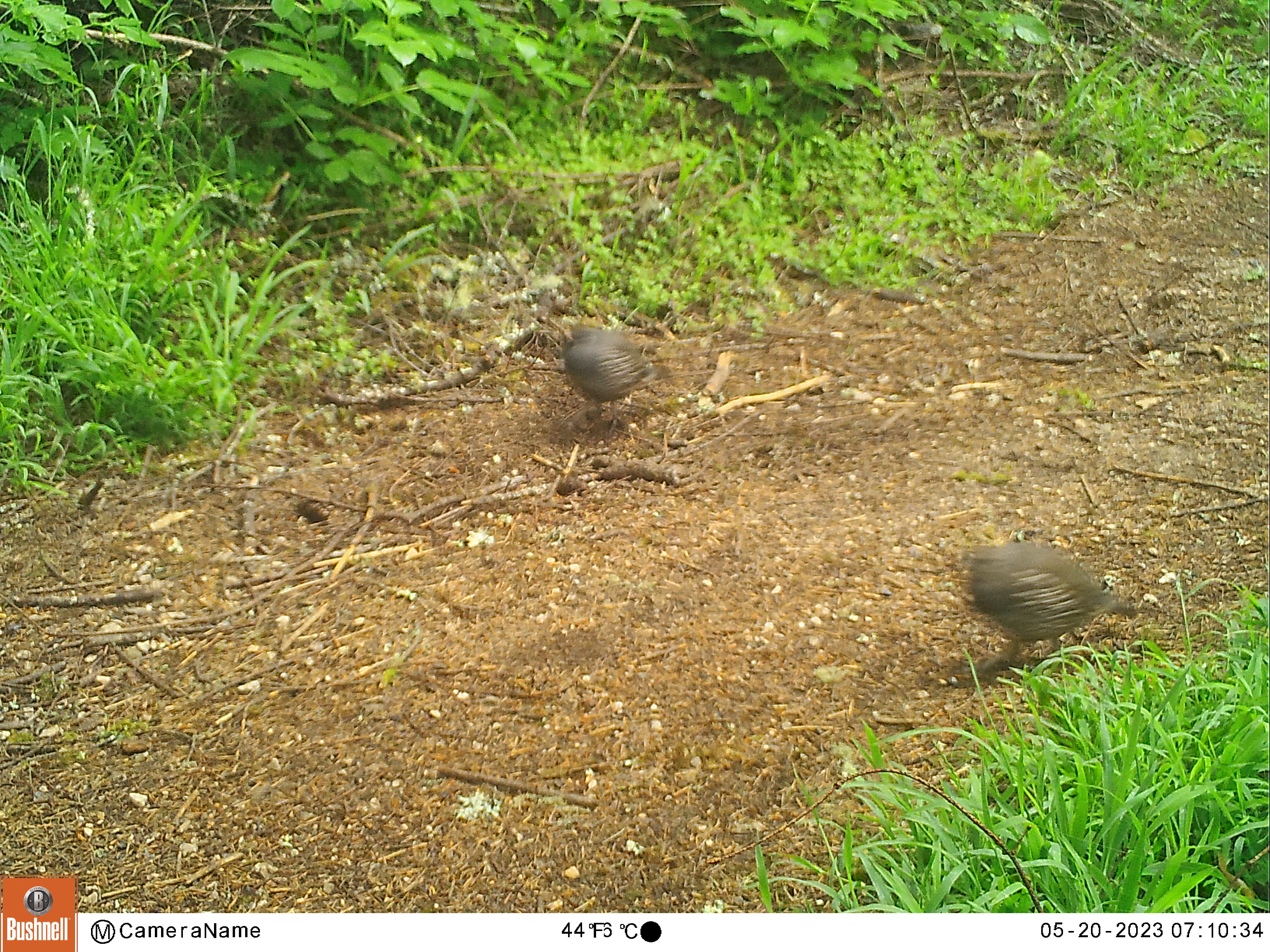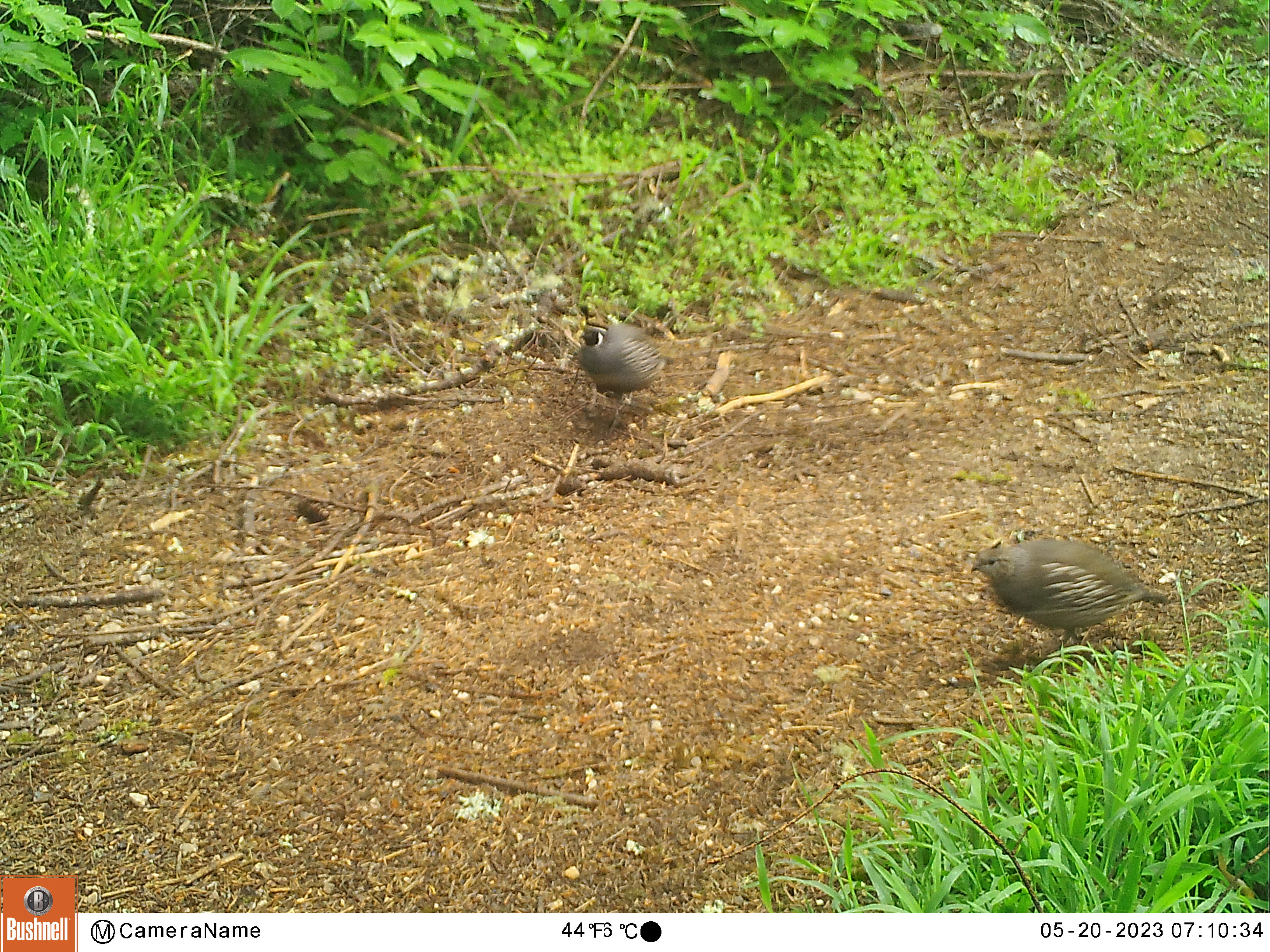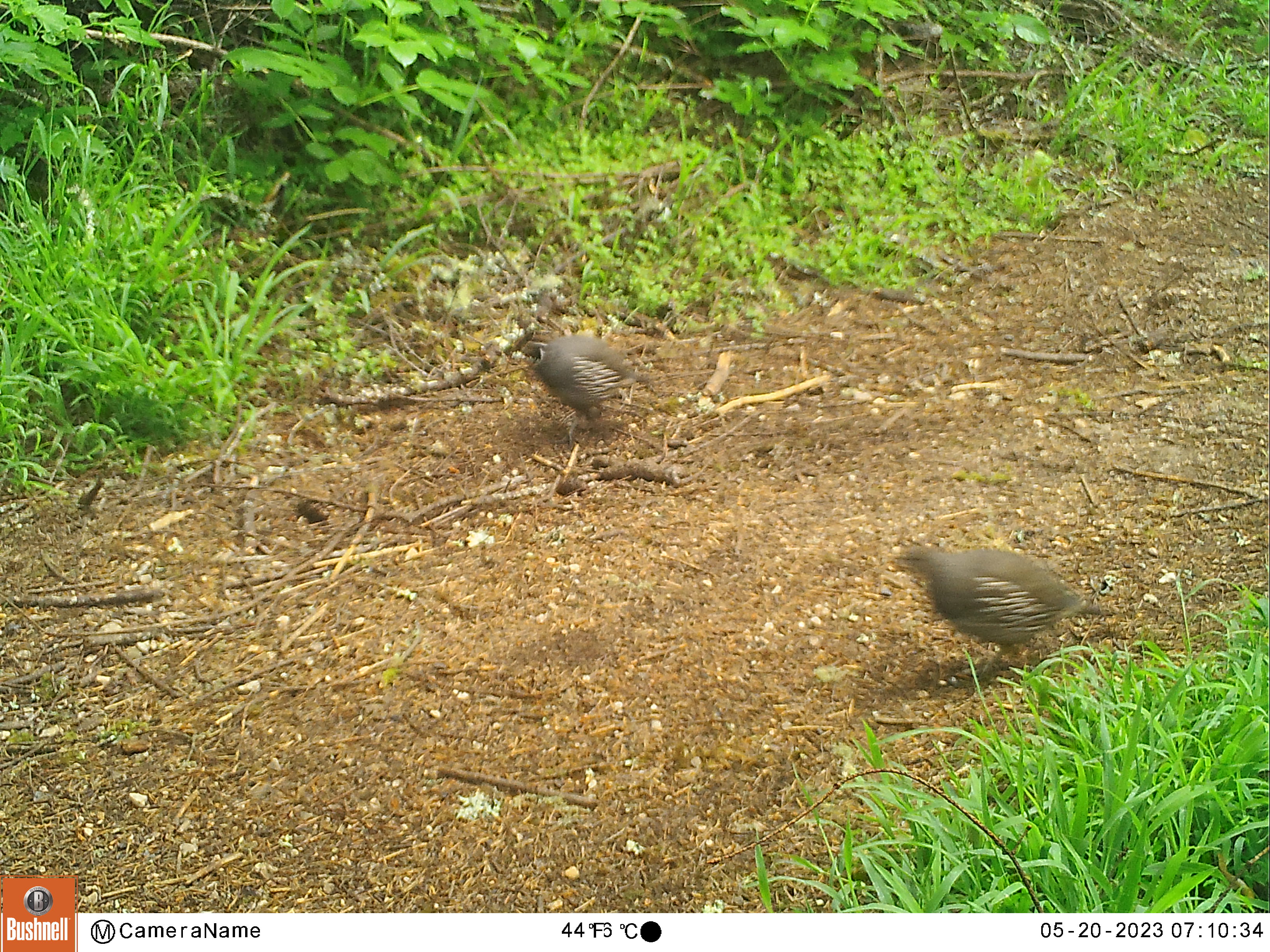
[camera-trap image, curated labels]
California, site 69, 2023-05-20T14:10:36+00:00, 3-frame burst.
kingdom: Animalia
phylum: Chordata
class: Aves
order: Galliformes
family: Odontophoridae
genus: Callipepla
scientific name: Callipepla californica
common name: california quail